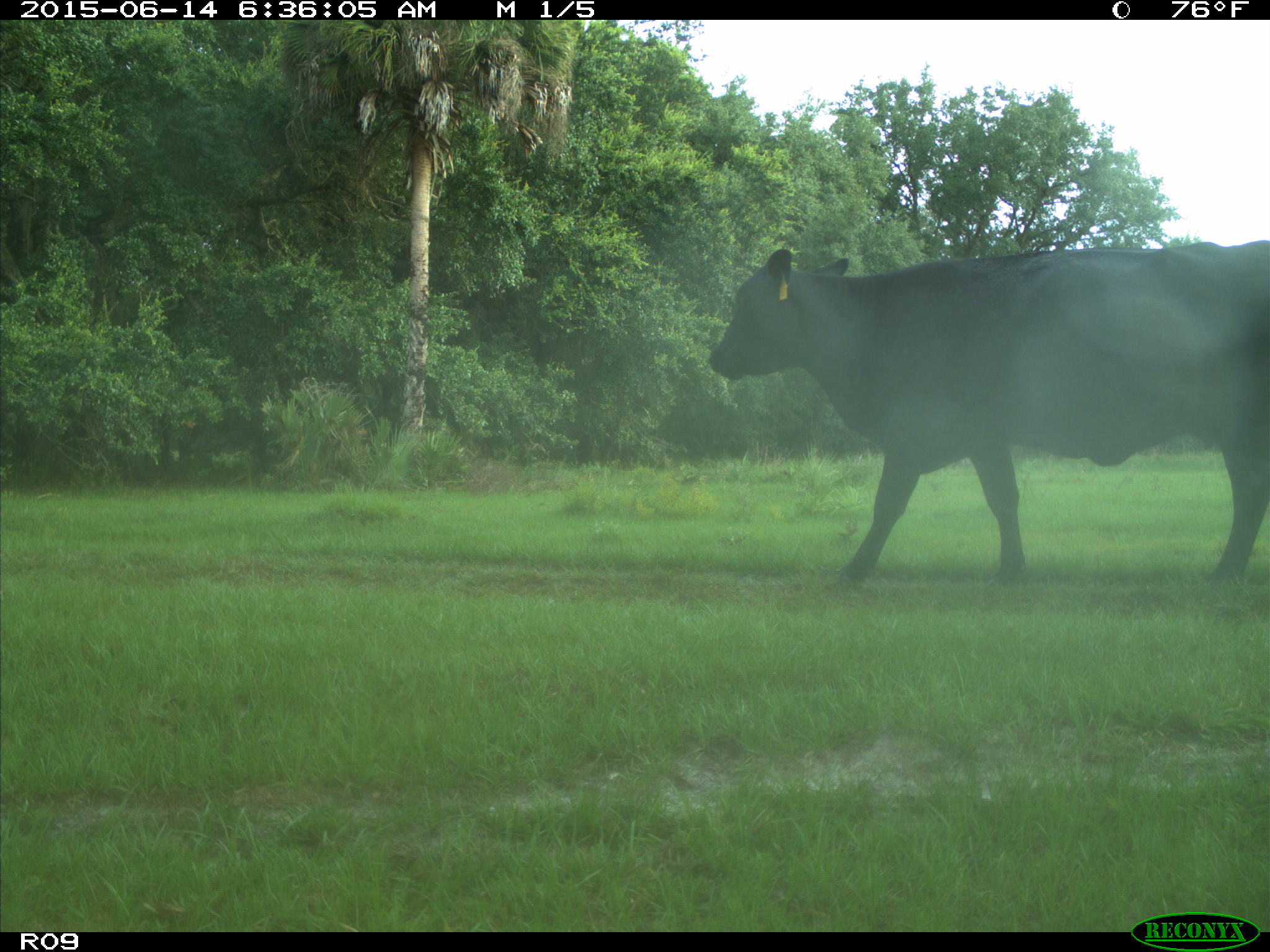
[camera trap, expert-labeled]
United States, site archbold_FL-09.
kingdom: Animalia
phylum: Chordata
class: Mammalia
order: Artiodactyla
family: Bovidae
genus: Bos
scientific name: Bos taurus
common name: domestic cow